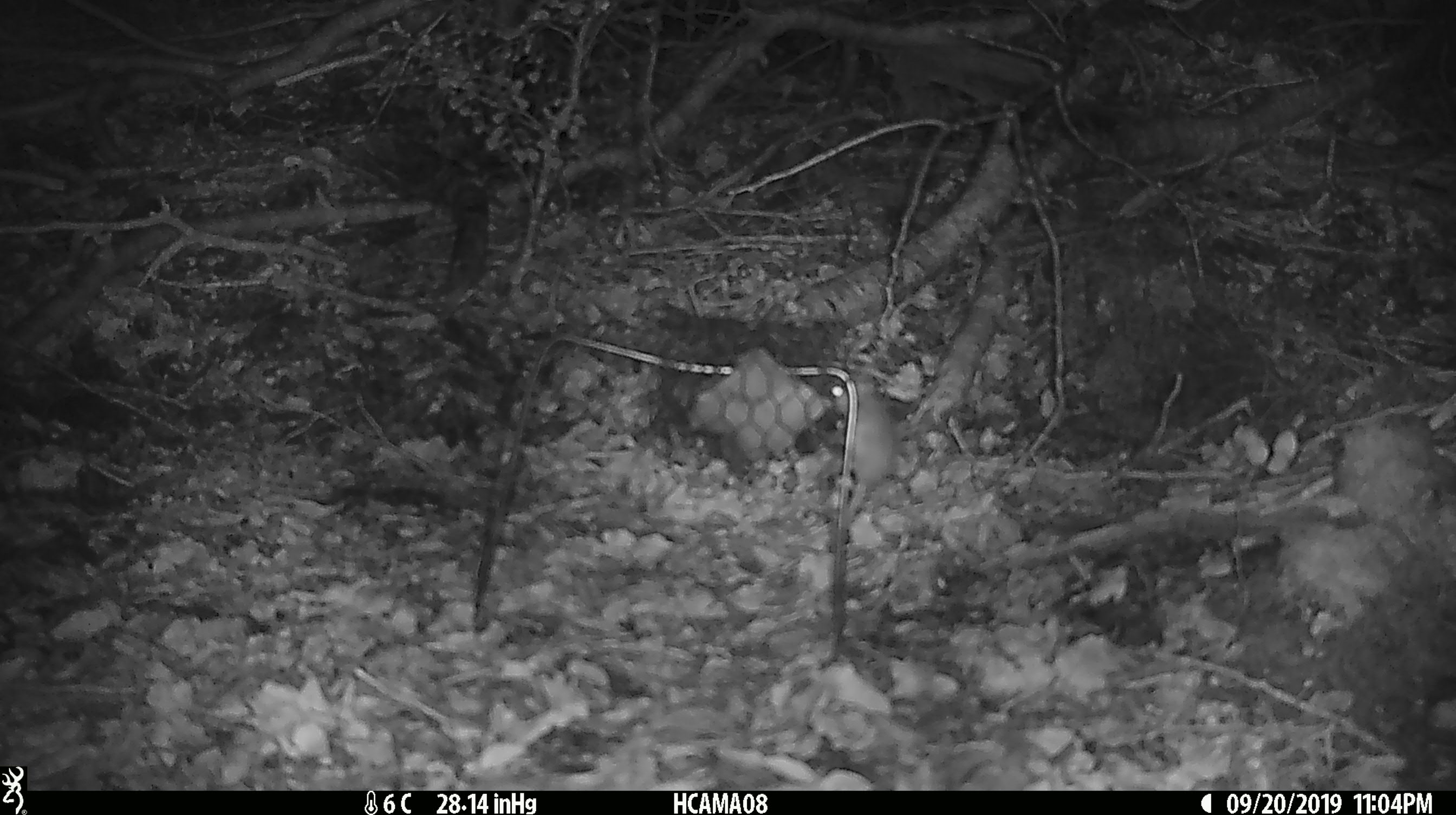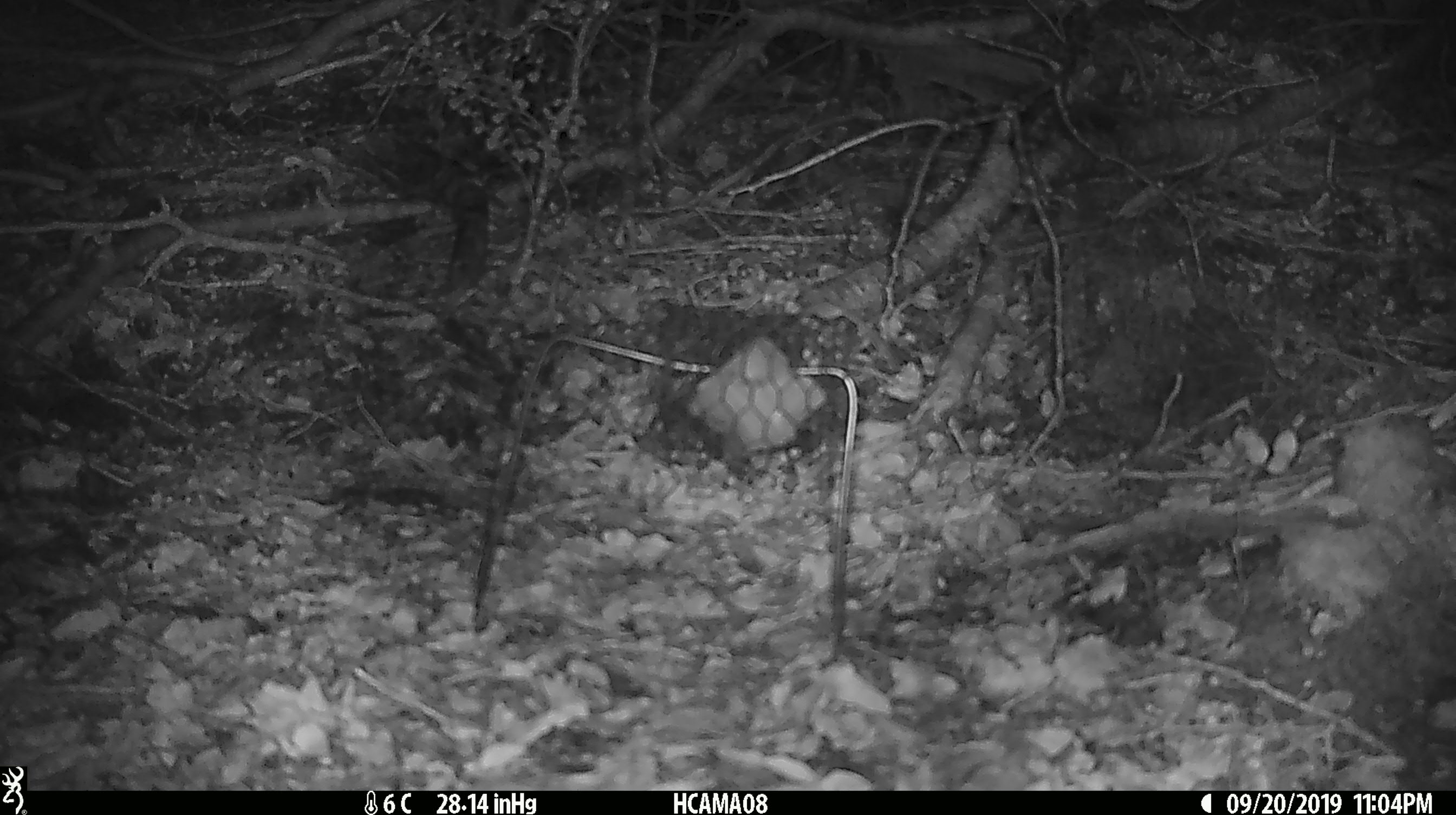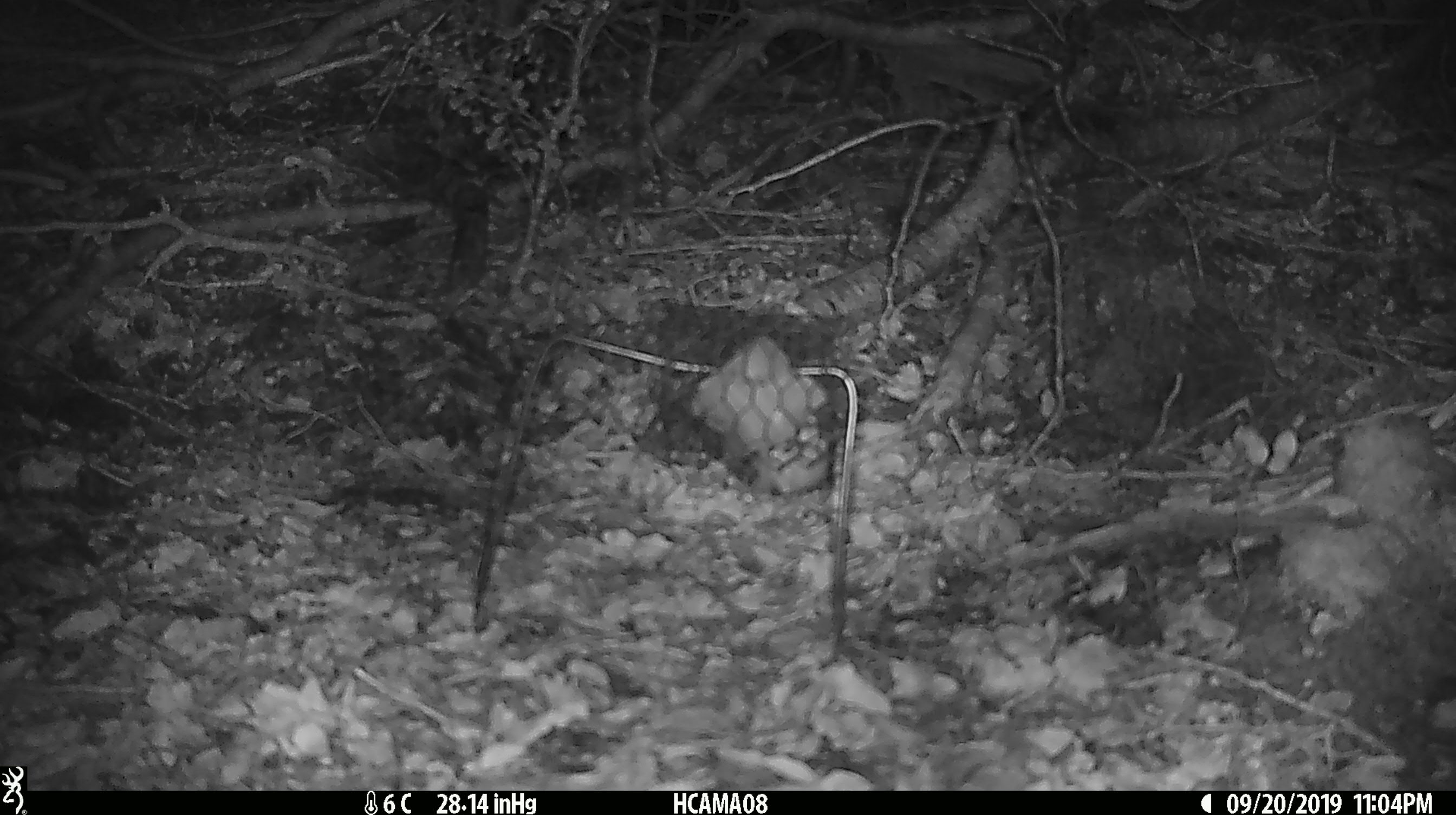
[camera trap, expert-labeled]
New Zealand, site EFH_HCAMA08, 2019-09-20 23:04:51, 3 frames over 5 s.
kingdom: Animalia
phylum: Chordata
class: Mammalia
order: Rodentia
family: Muridae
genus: Mus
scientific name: Mus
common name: mouse